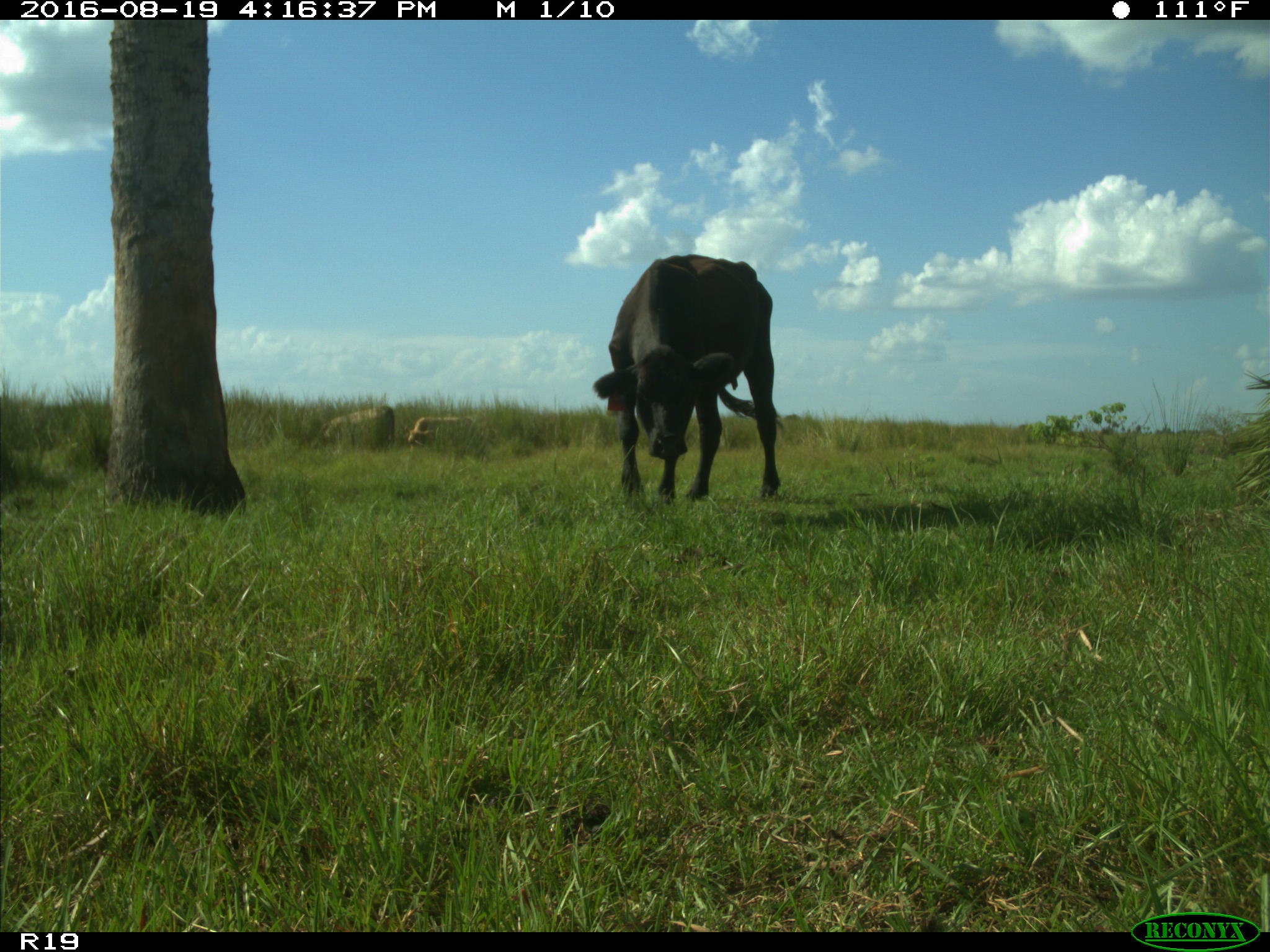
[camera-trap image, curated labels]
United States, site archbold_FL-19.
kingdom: Animalia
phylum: Chordata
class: Mammalia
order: Artiodactyla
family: Bovidae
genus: Bos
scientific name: Bos taurus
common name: domestic cow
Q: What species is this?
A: Bos taurus (domestic cow).